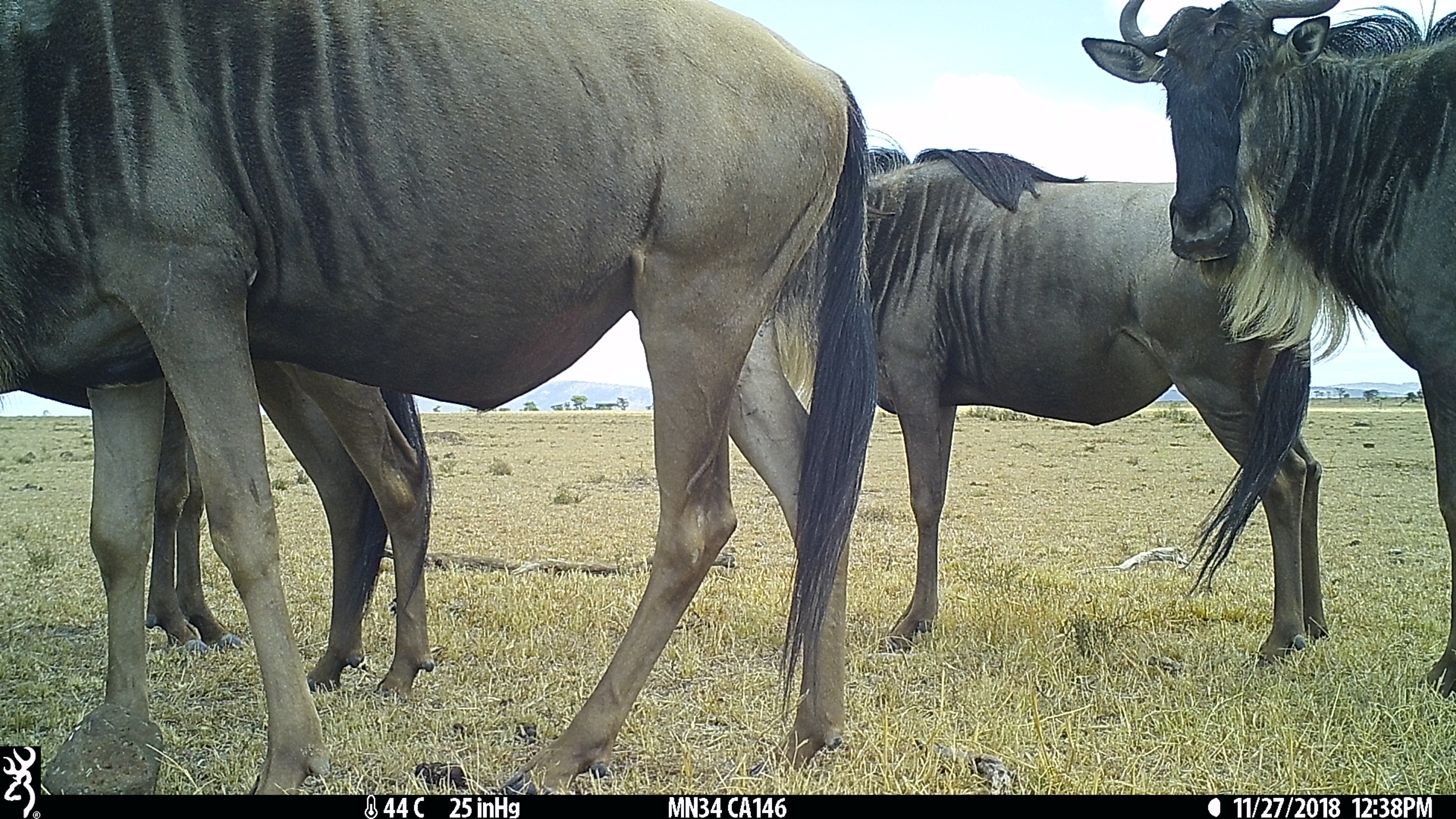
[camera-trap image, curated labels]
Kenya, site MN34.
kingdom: Animalia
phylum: Chordata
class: Mammalia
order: Artiodactyla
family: Bovidae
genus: Connochaetes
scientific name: Connochaetes taurinus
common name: blue wildebeest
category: wildebeest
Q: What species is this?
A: Wildebeest (blue wildebeest) (Connochaetes taurinus).